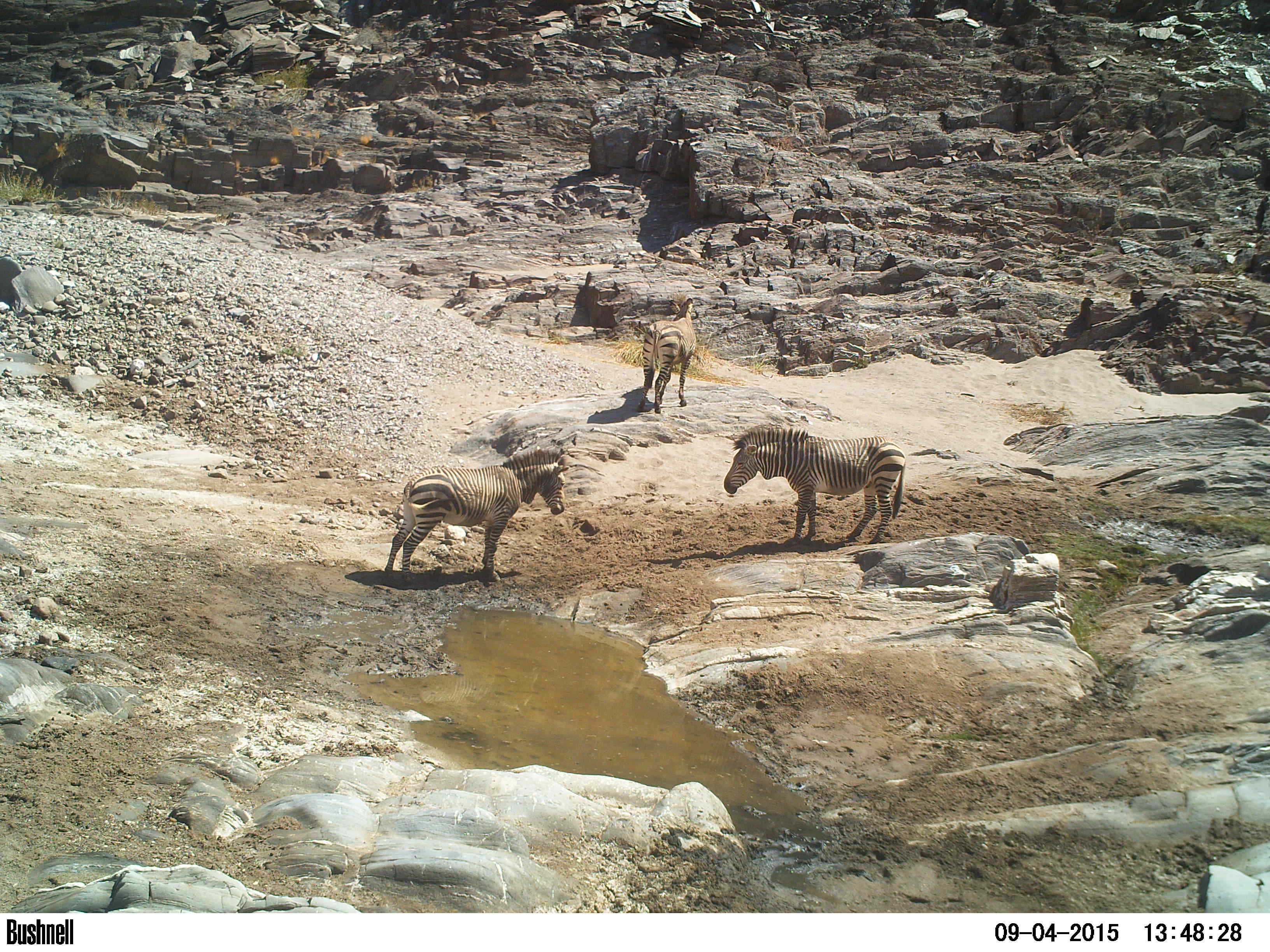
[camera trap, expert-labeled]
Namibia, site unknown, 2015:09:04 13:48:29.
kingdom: Animalia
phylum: Chordata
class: Mammalia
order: Perissodactyla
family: Equidae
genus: Equus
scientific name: Equus zebra hartmannae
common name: hartmann's mountain zebra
Equus zebra hartmannae (hartmann's mountain zebra).